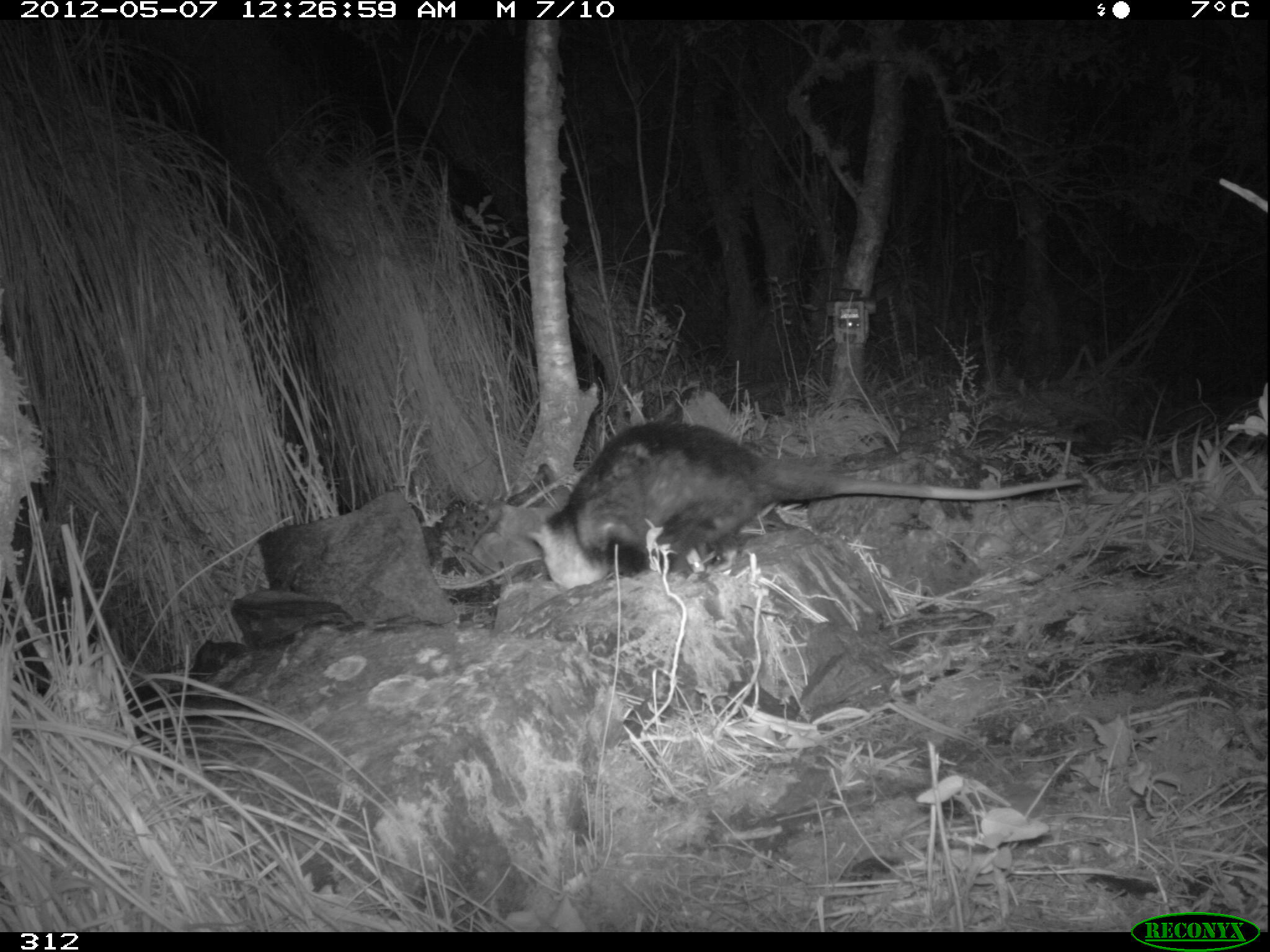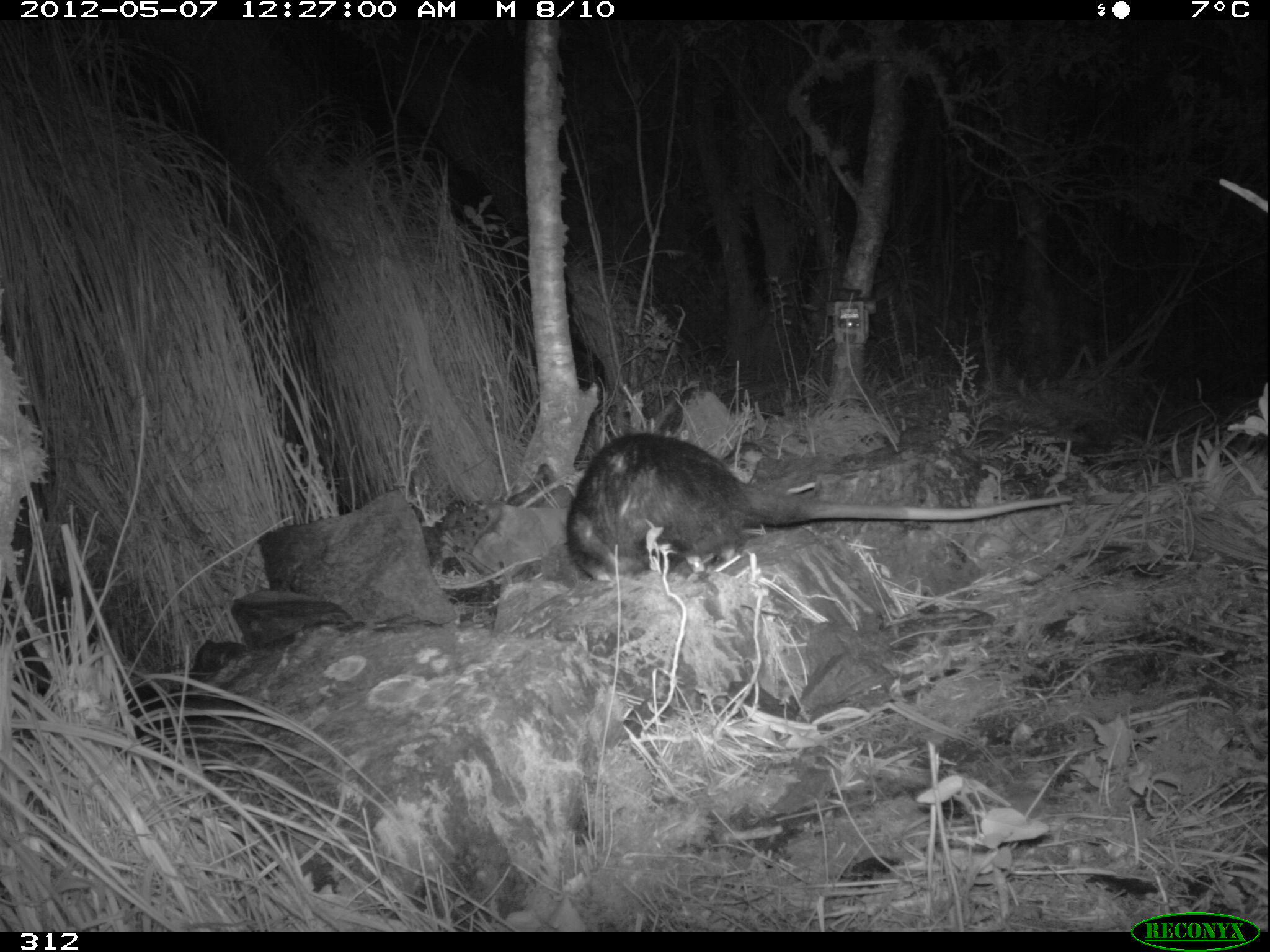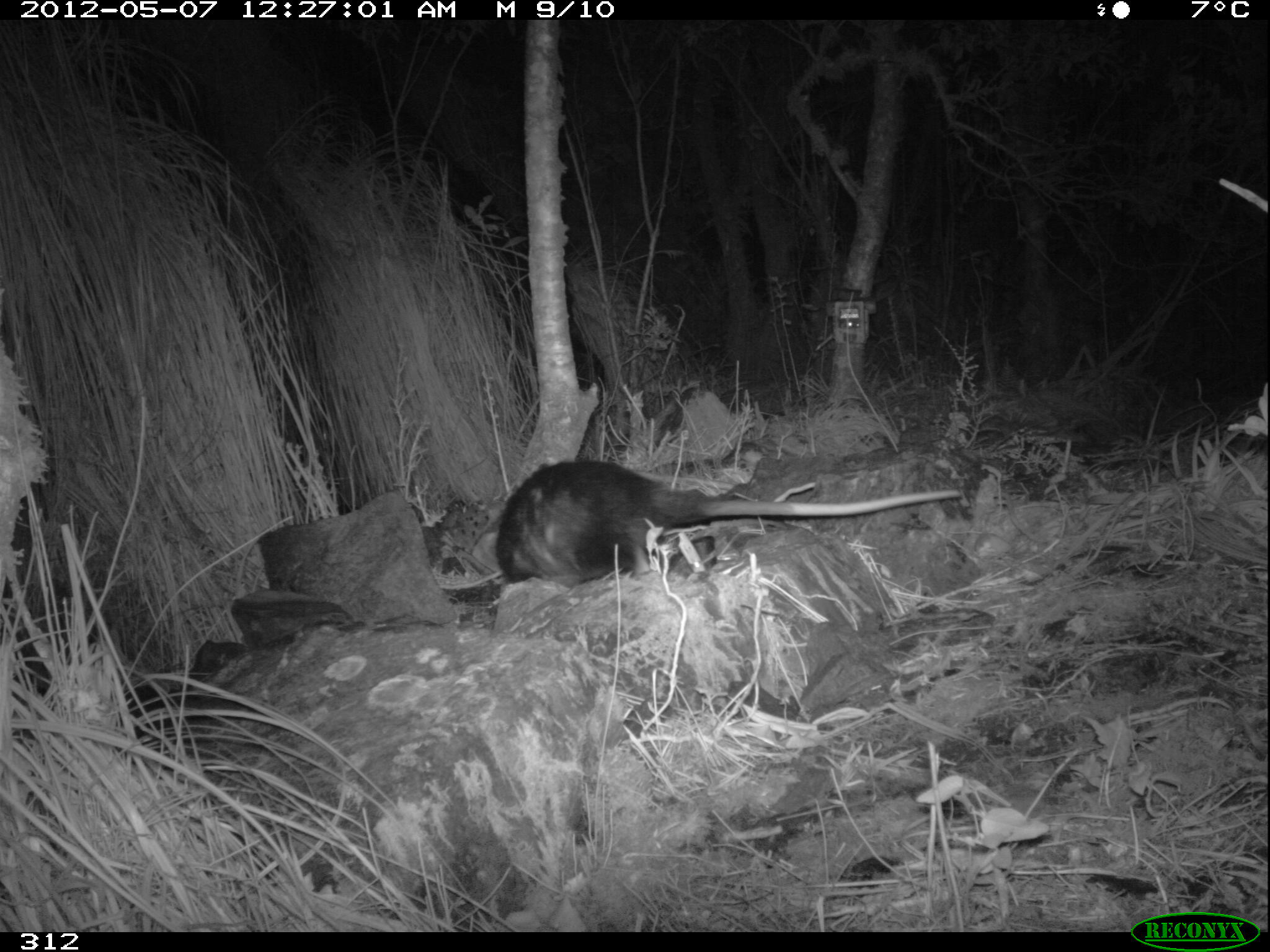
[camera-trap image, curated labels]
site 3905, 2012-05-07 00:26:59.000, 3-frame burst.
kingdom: Animalia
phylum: Chordata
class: Mammalia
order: Didelphimorphia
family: Didelphidae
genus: Didelphis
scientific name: Didelphis pernigra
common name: andean white-eared opossum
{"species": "Didelphis pernigra (andean white-eared opossum)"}